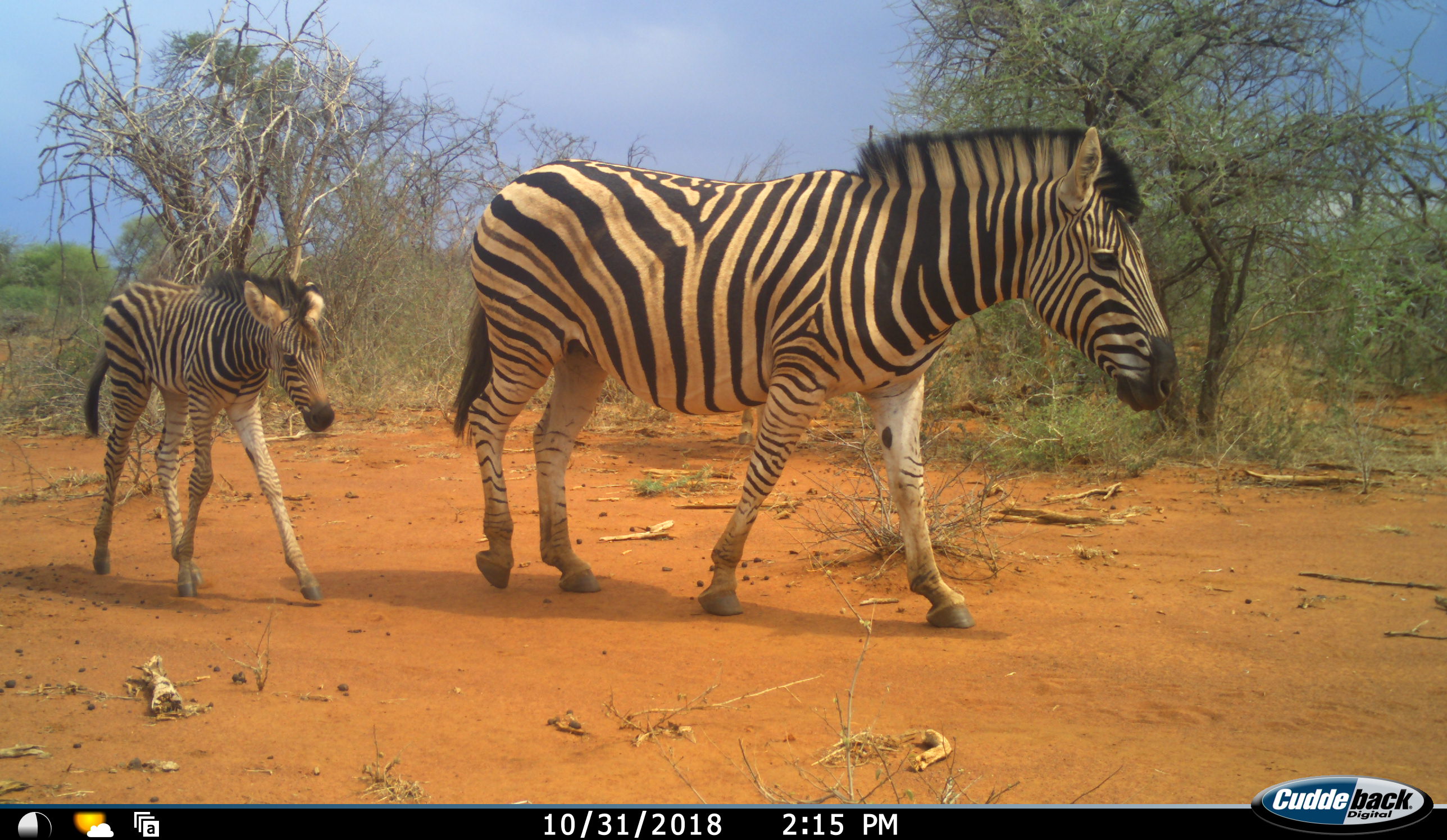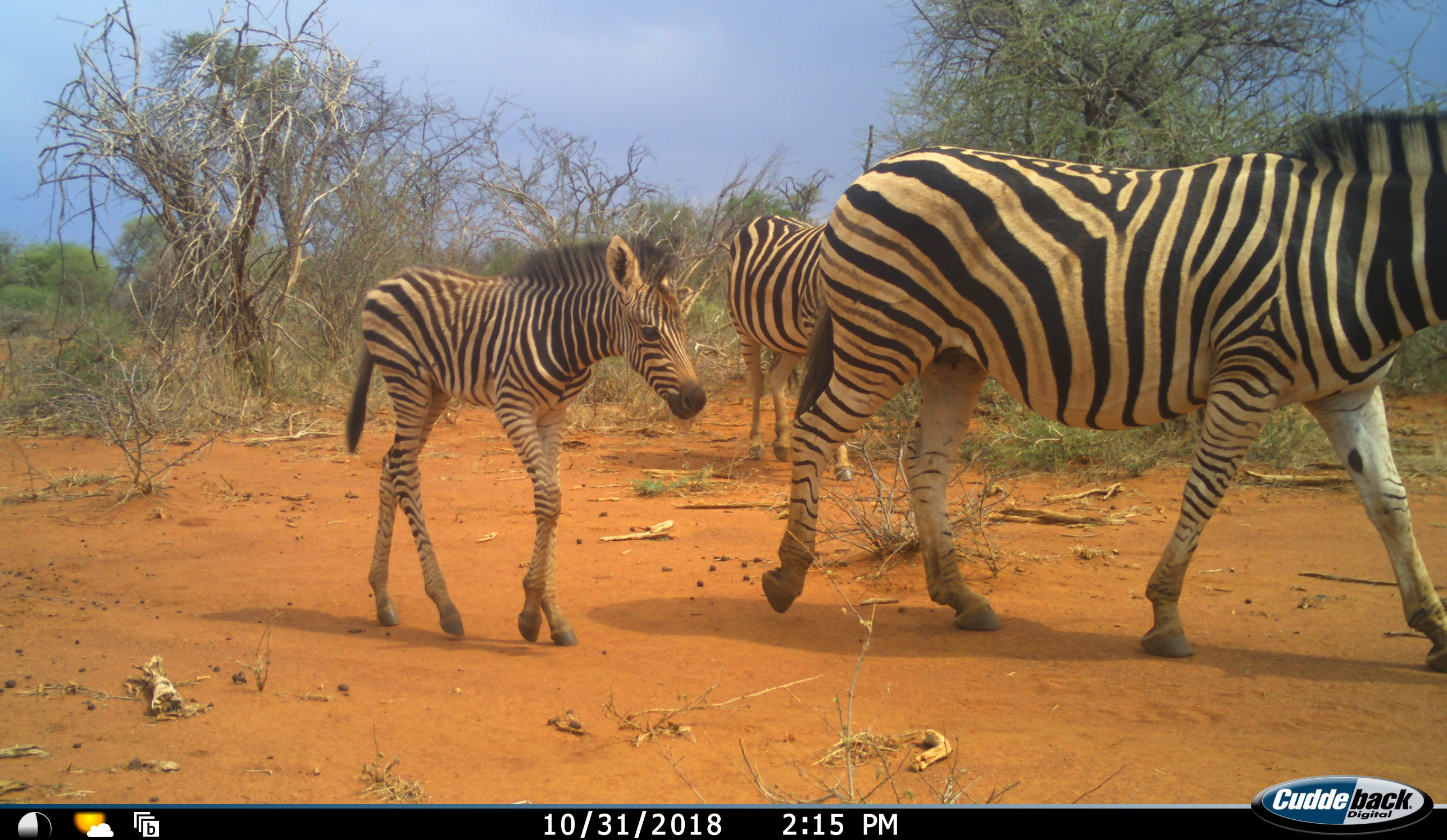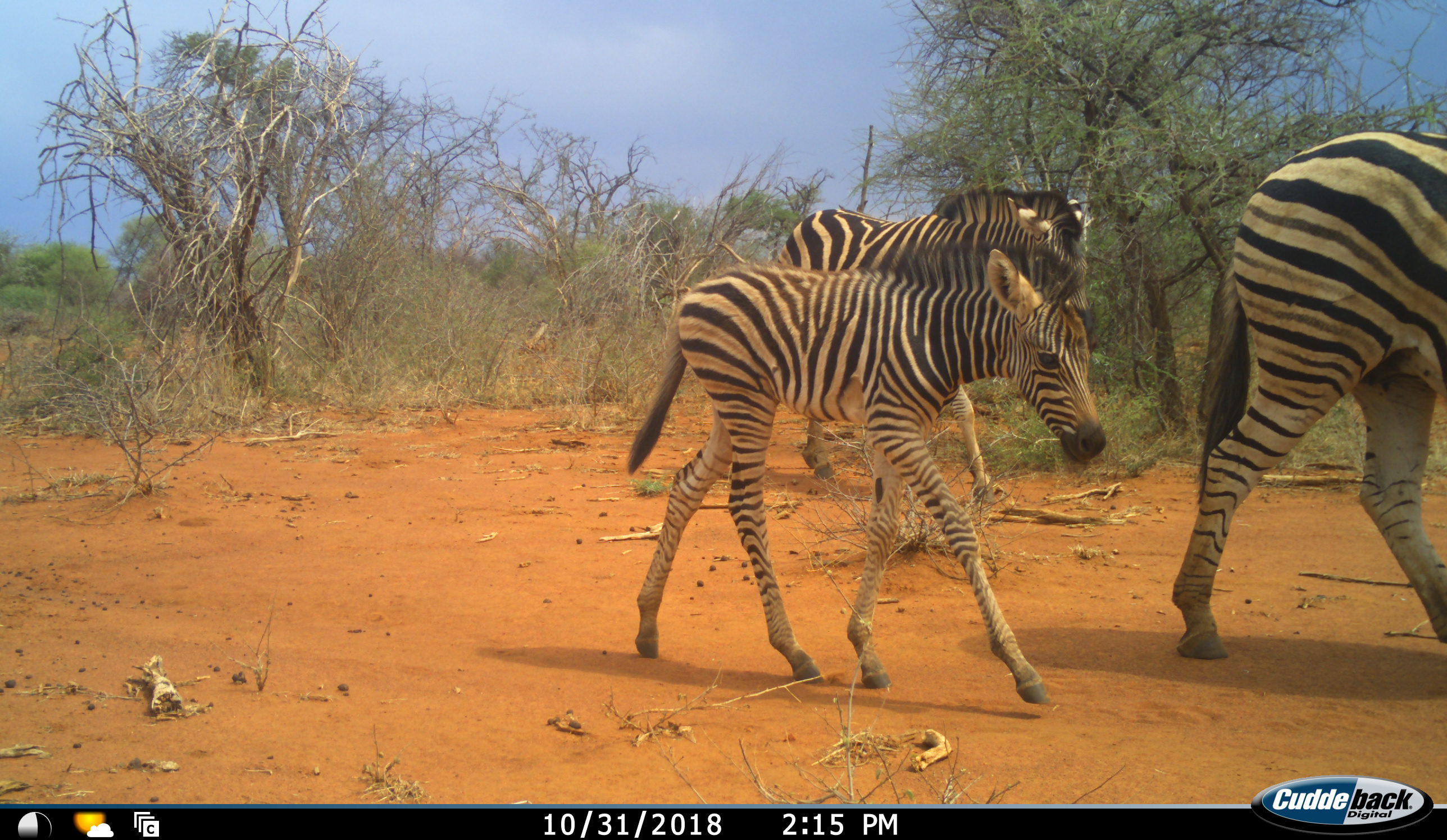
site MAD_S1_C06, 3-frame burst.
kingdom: Animalia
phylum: Chordata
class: Mammalia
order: Perissodactyla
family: Equidae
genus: Equus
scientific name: Equus quagga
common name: plains zebra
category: zebraplains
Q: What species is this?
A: Zebraplains (plains zebra) (Equus quagga).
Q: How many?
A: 3.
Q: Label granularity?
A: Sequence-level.